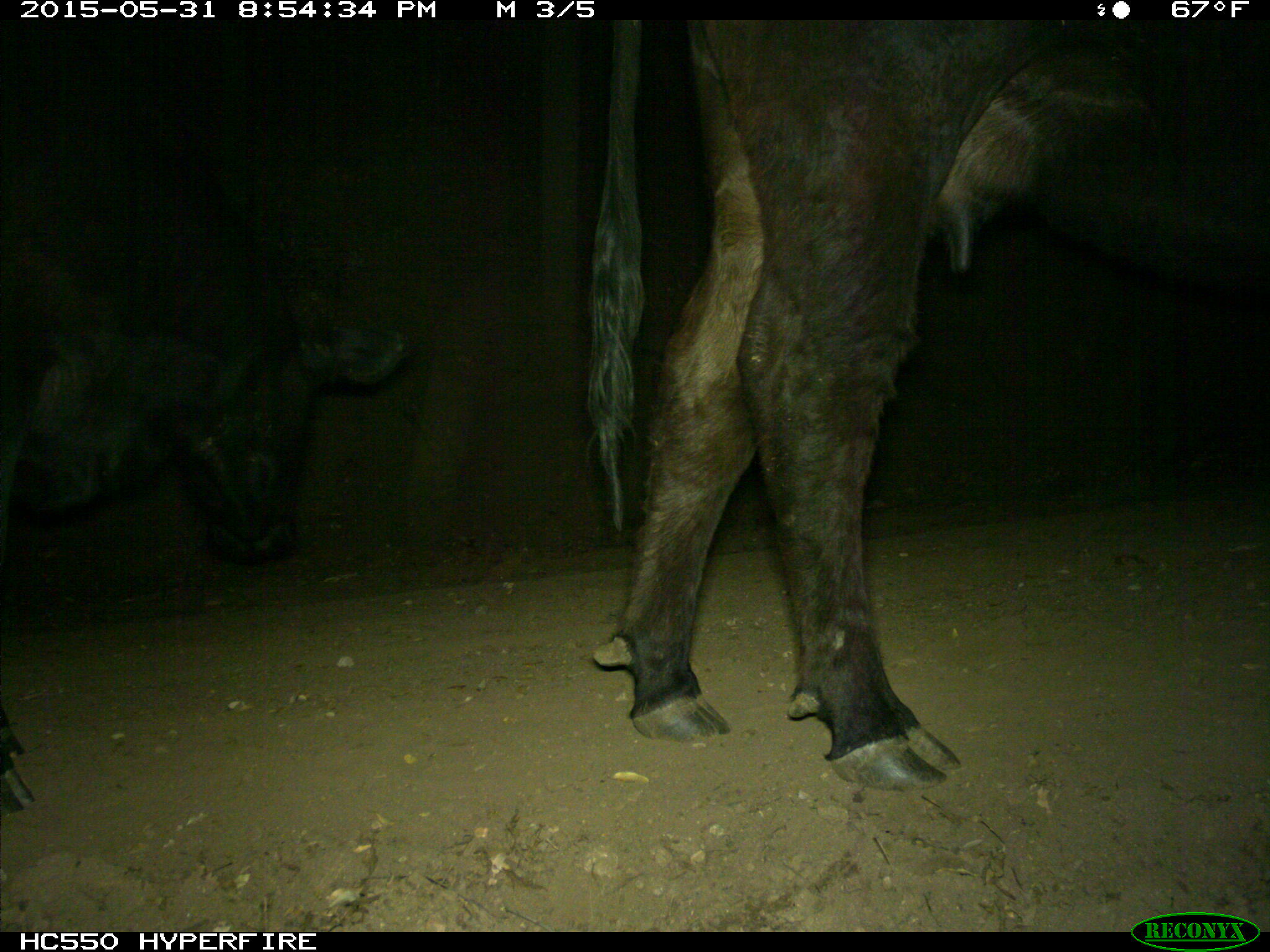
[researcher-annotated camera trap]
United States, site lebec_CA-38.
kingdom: Animalia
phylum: Chordata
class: Mammalia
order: Artiodactyla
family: Bovidae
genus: Bos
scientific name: Bos taurus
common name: domestic cow